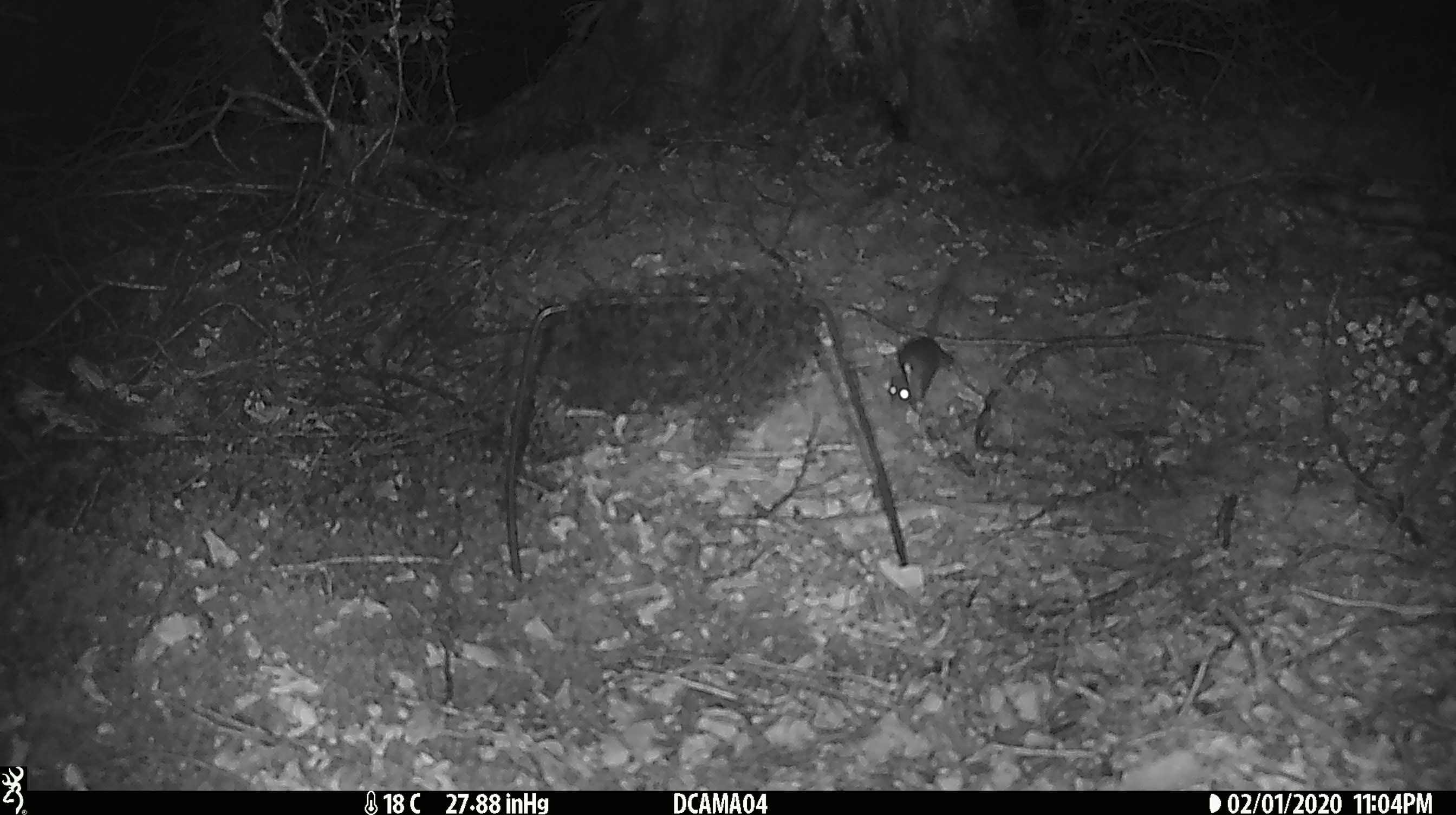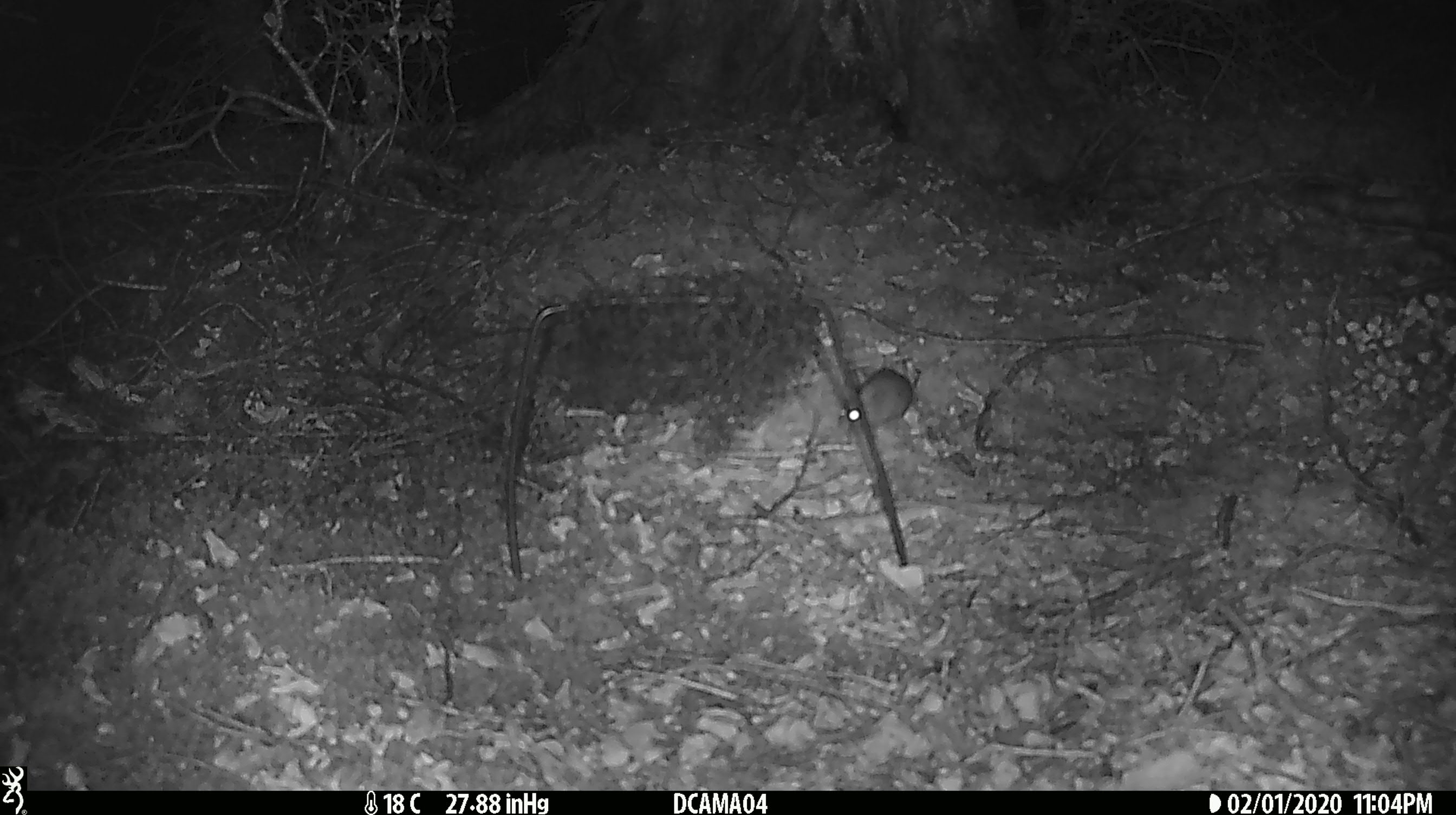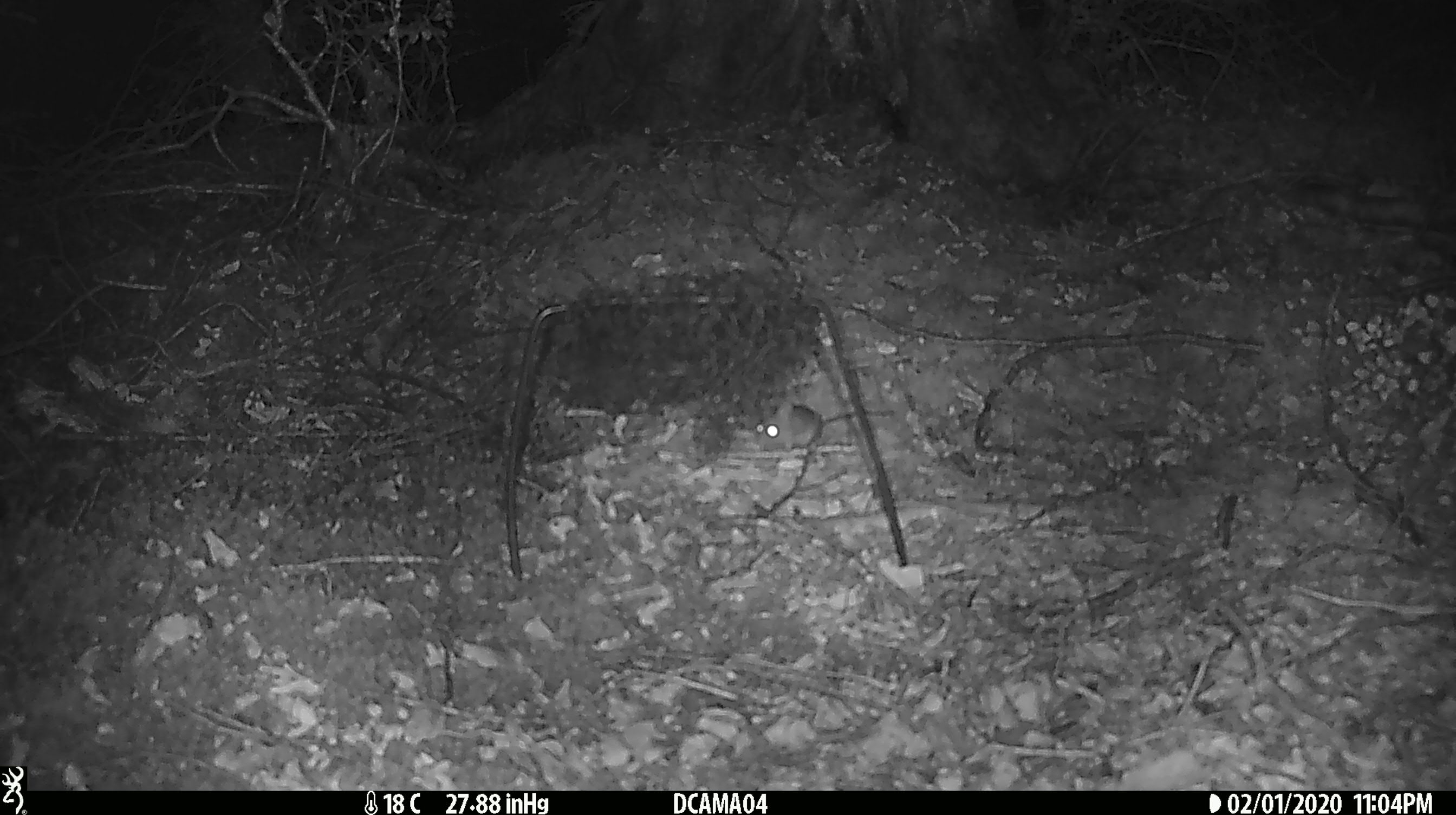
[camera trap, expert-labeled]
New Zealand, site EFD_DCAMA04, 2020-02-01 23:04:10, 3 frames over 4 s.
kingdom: Animalia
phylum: Chordata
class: Mammalia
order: Rodentia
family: Muridae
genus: Mus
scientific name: Mus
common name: mouse